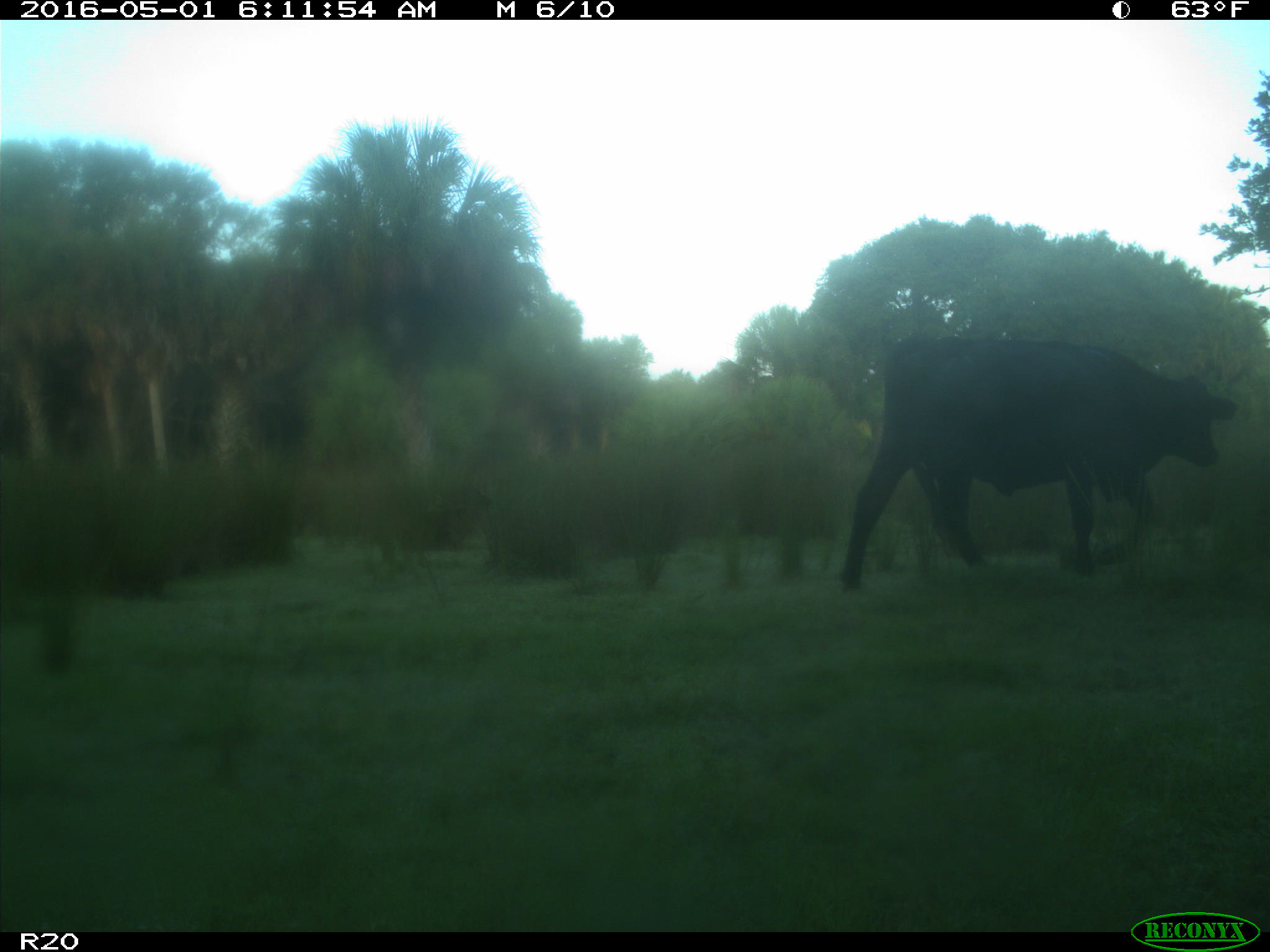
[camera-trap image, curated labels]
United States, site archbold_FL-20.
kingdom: Animalia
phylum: Chordata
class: Mammalia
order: Artiodactyla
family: Bovidae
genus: Bos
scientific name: Bos taurus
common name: domestic cow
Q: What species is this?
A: Bos taurus (domestic cow).